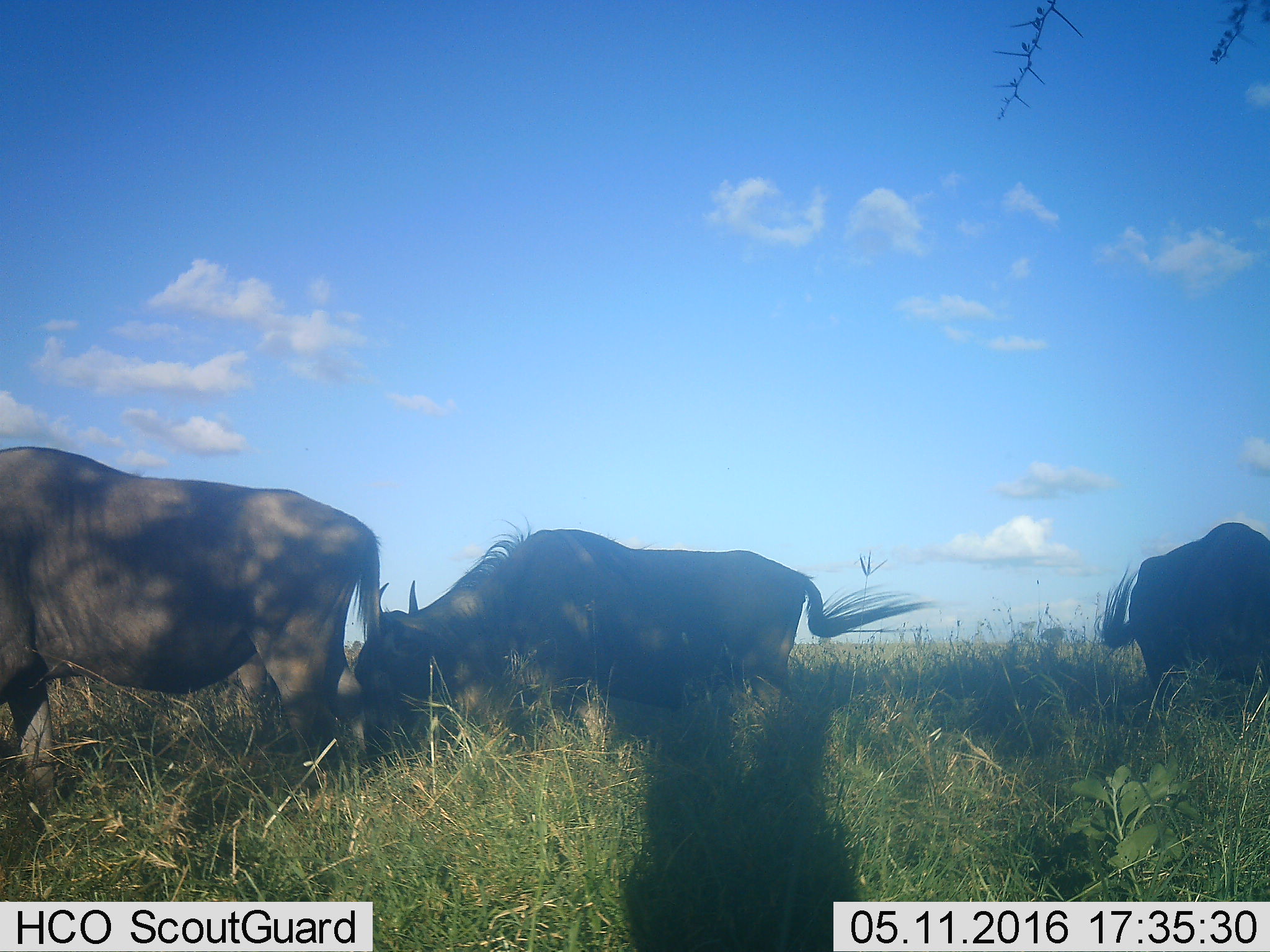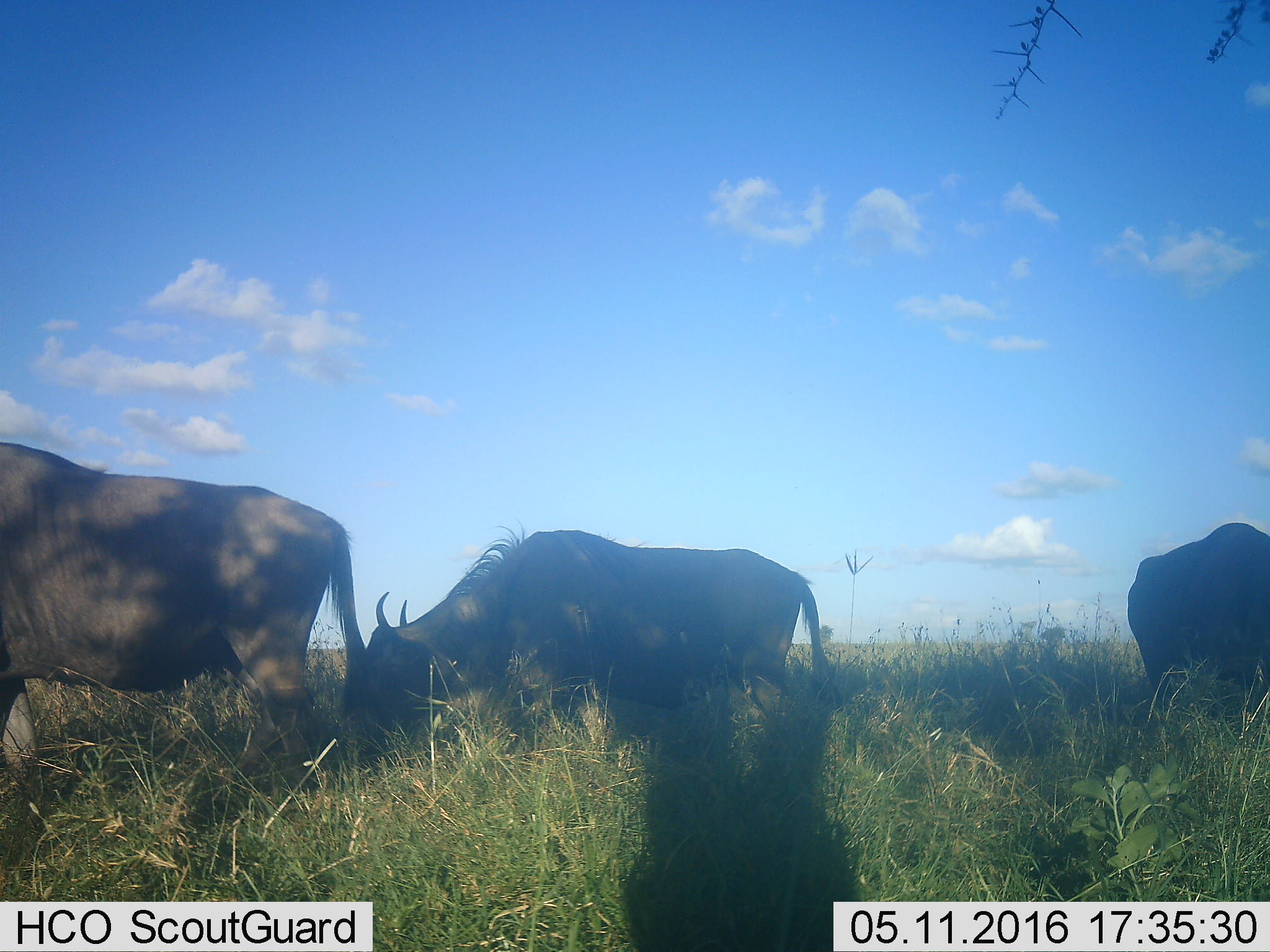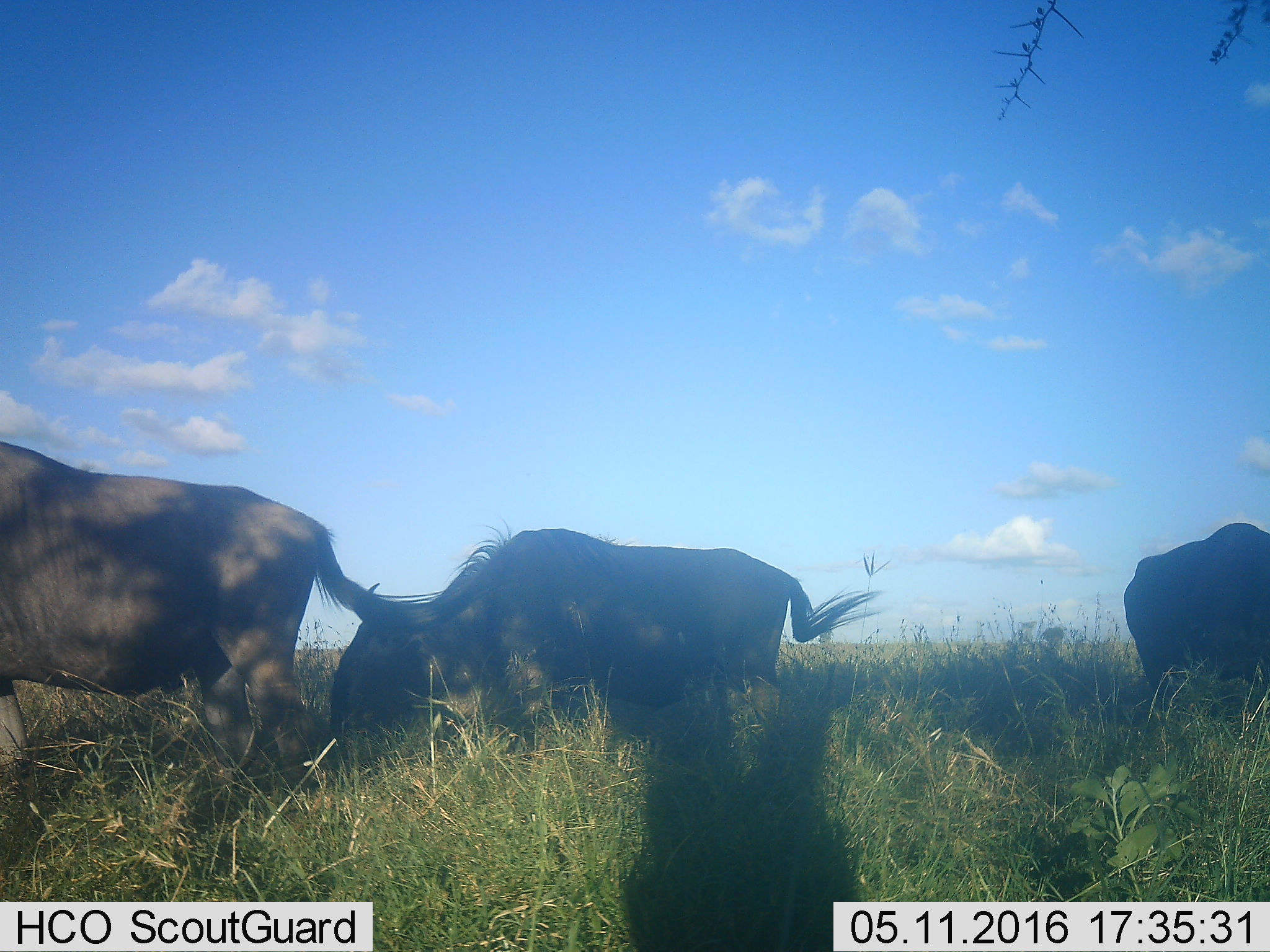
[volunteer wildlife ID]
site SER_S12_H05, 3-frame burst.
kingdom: Animalia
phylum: Chordata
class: Mammalia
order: Artiodactyla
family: Bovidae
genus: Connochaetes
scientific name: Connochaetes taurinus taurinus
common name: blue wildebeest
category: wildebeestblue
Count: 3.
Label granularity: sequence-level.